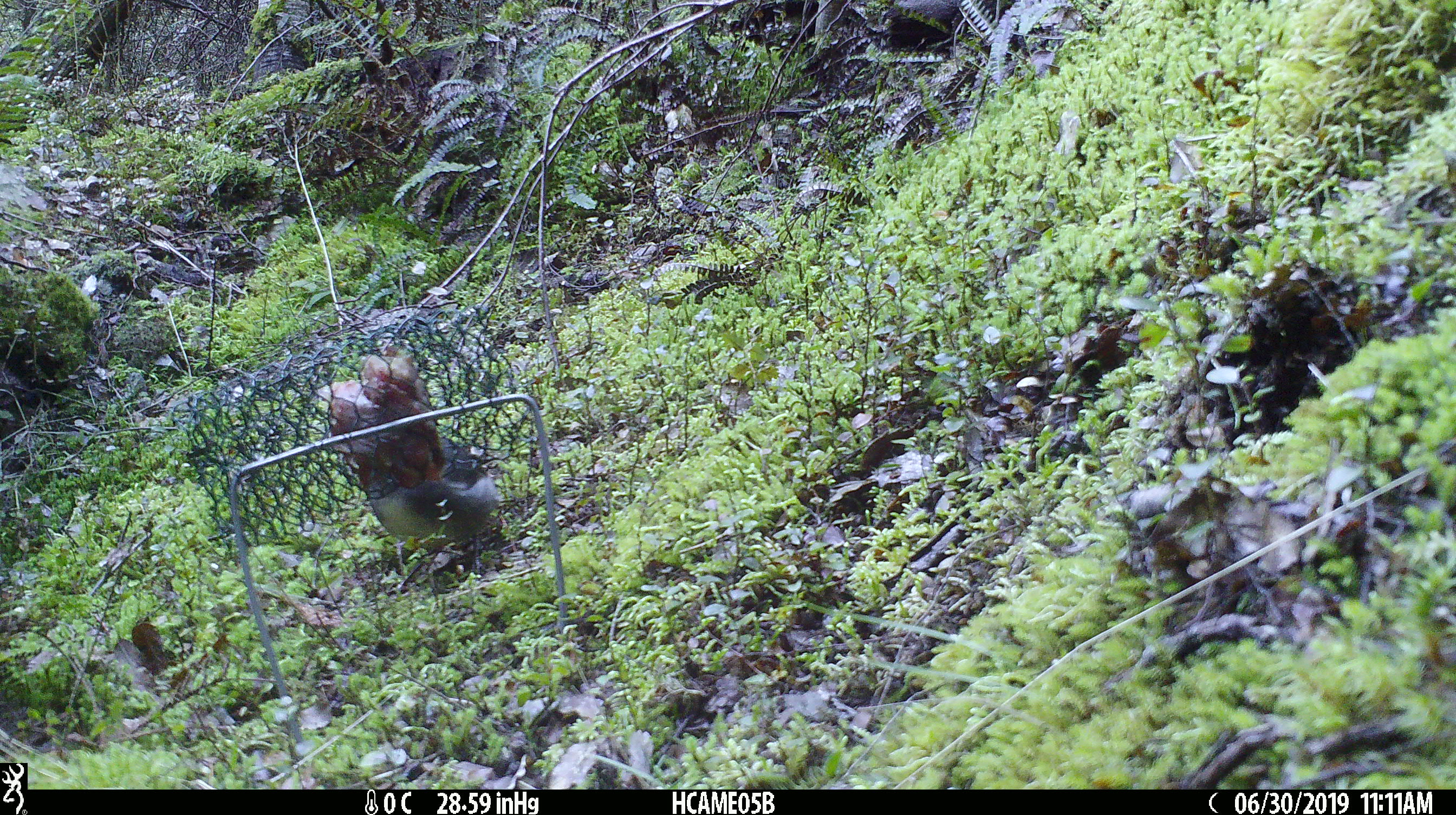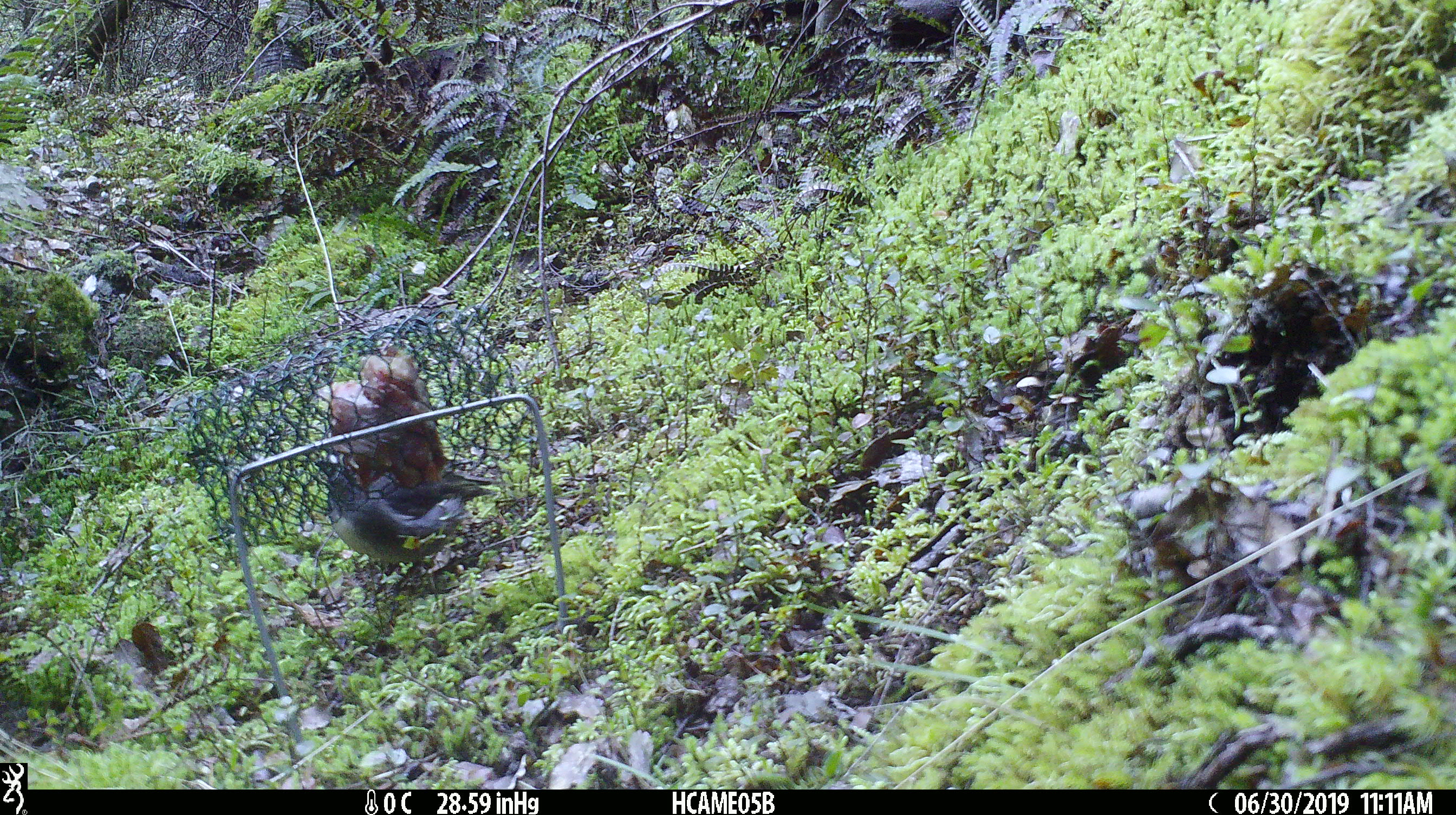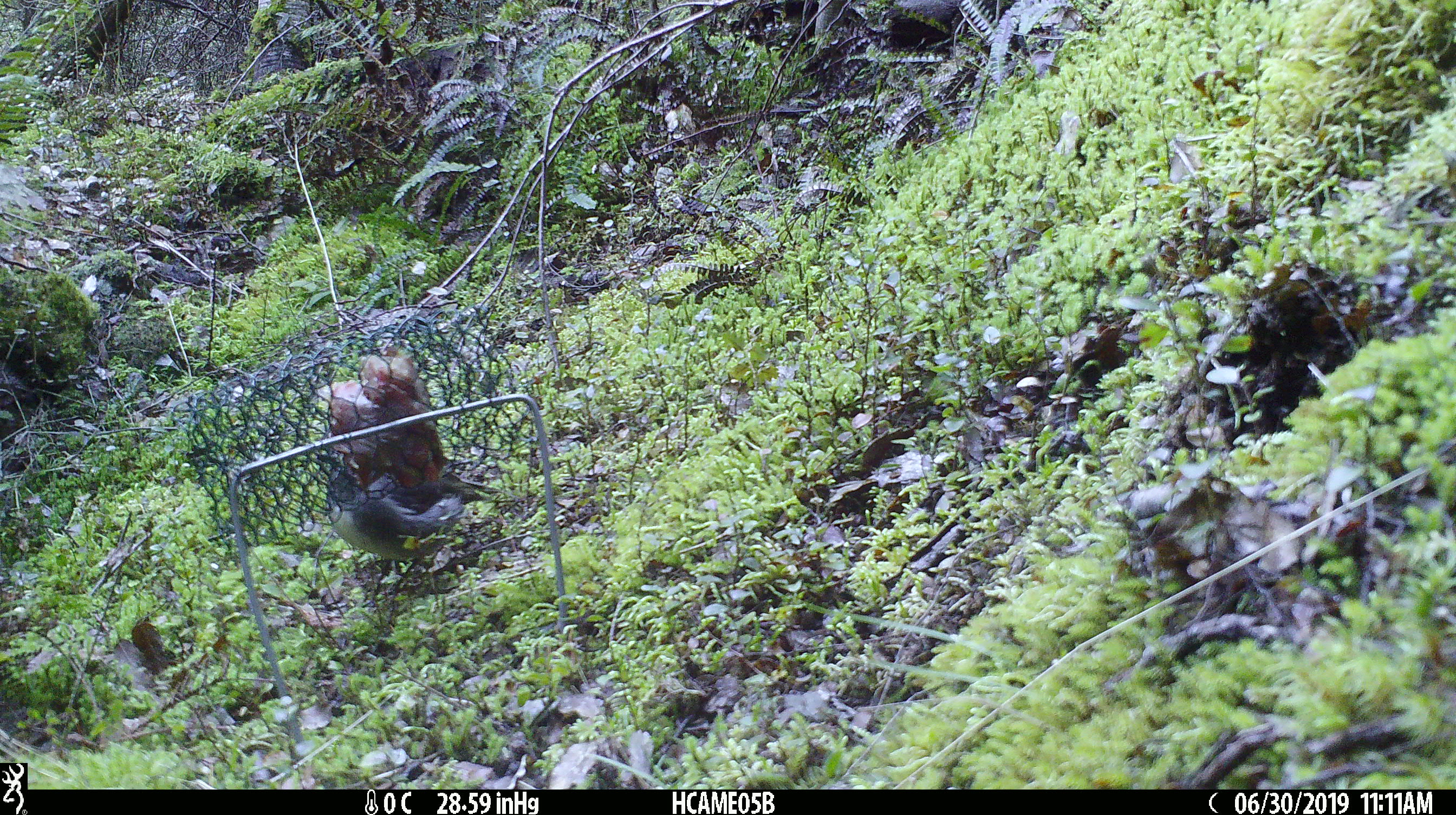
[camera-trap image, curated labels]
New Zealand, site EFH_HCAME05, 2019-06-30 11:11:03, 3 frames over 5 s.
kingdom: Animalia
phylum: Chordata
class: Aves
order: Passeriformes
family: Petroicidae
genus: Petroica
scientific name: Petroica australis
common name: new zealand robin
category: robin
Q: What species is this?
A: Robin (new zealand robin) (Petroica australis).